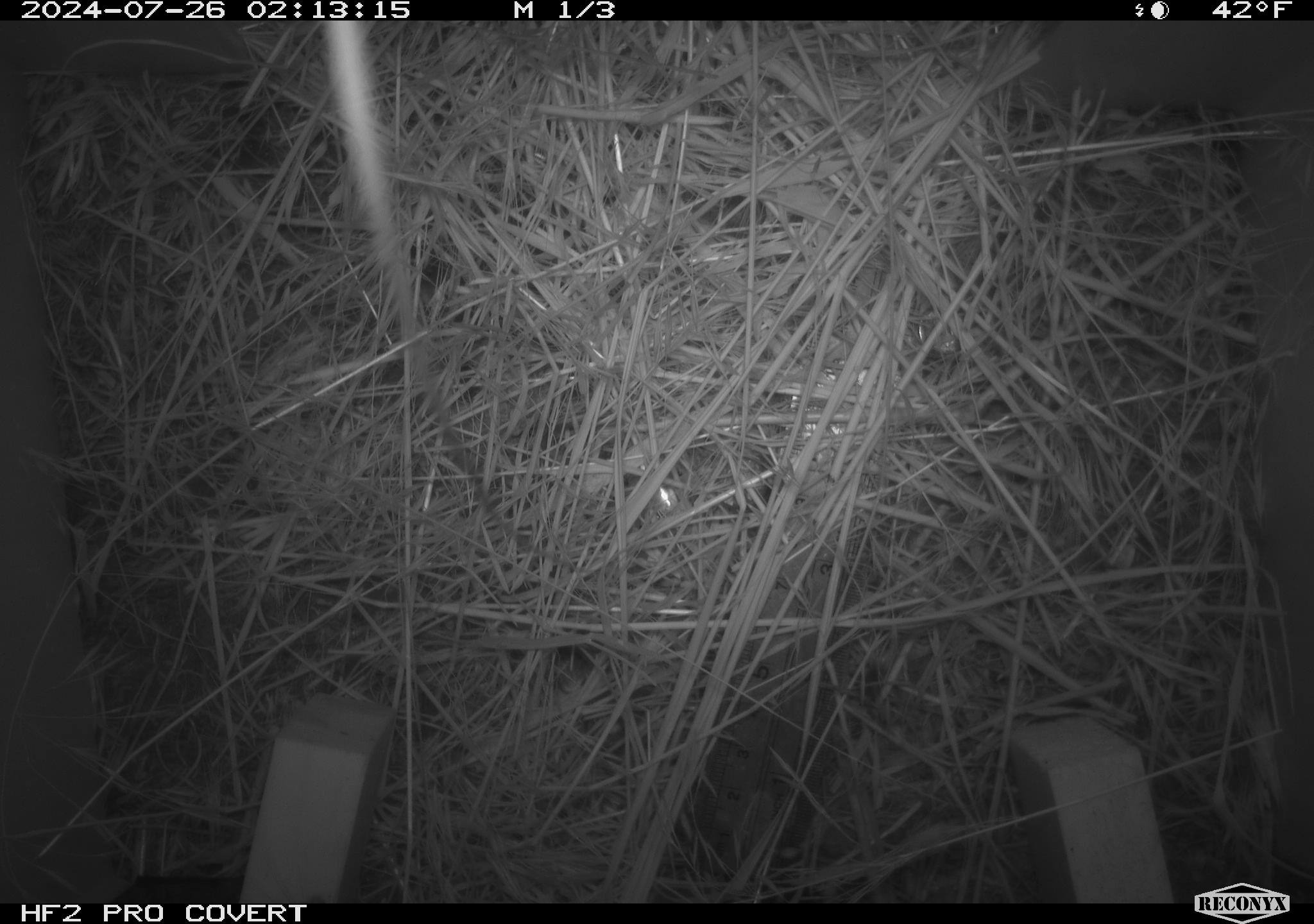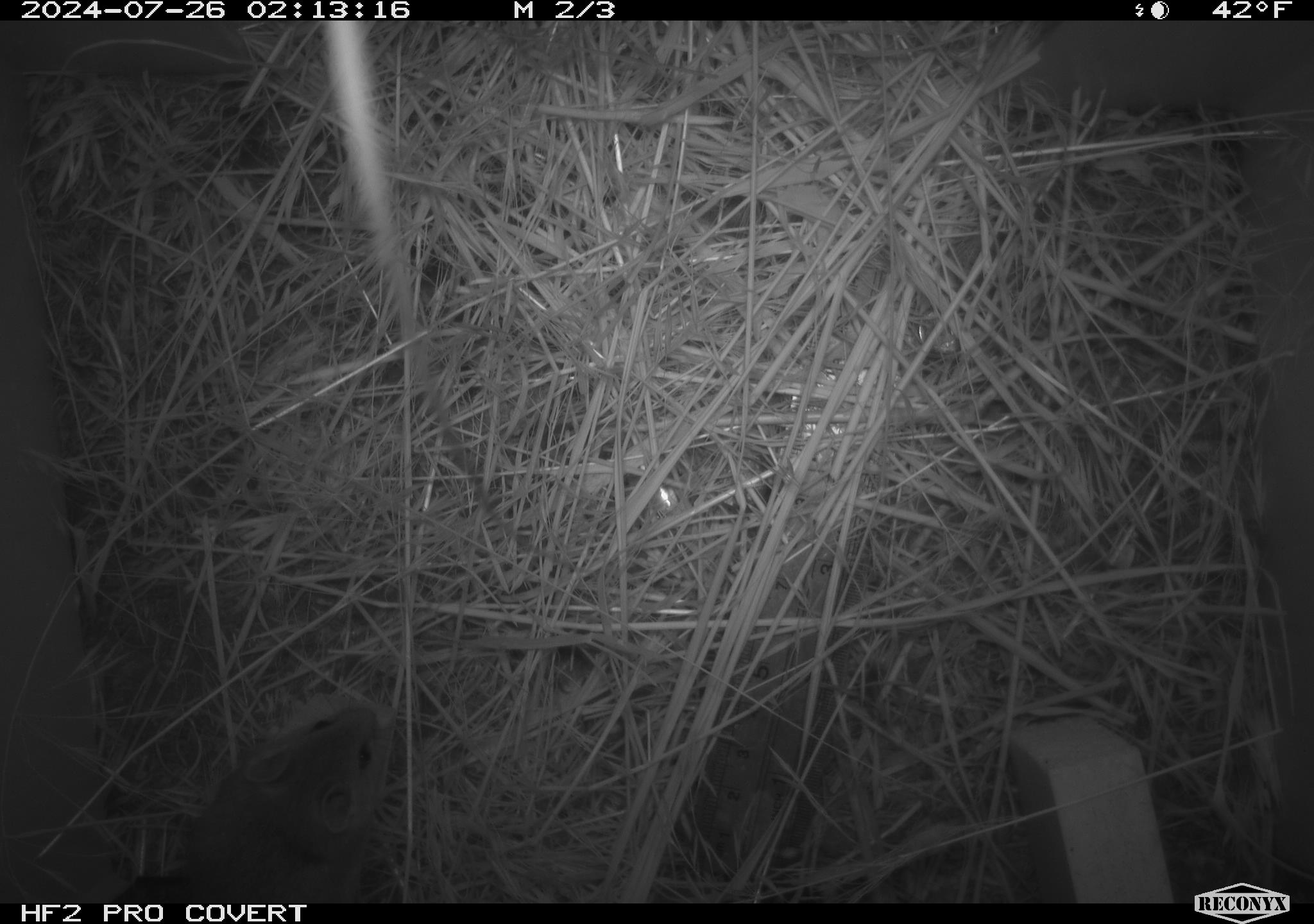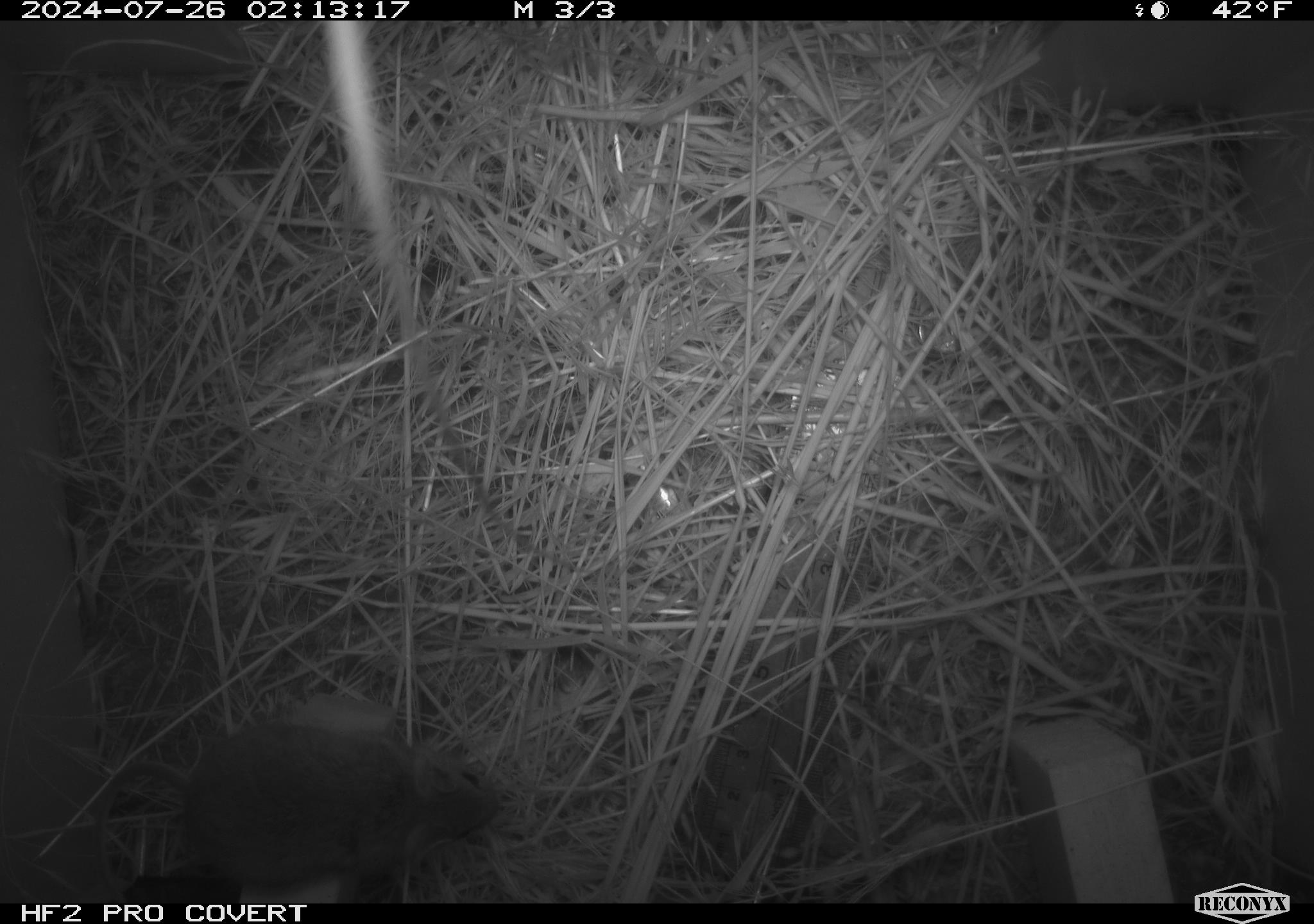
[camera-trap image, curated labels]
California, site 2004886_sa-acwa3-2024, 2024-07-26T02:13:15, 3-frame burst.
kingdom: Animalia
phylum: Chordata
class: Mammalia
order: Rodentia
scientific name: Rodentia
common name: mouse species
Mouse species (Rodentia).